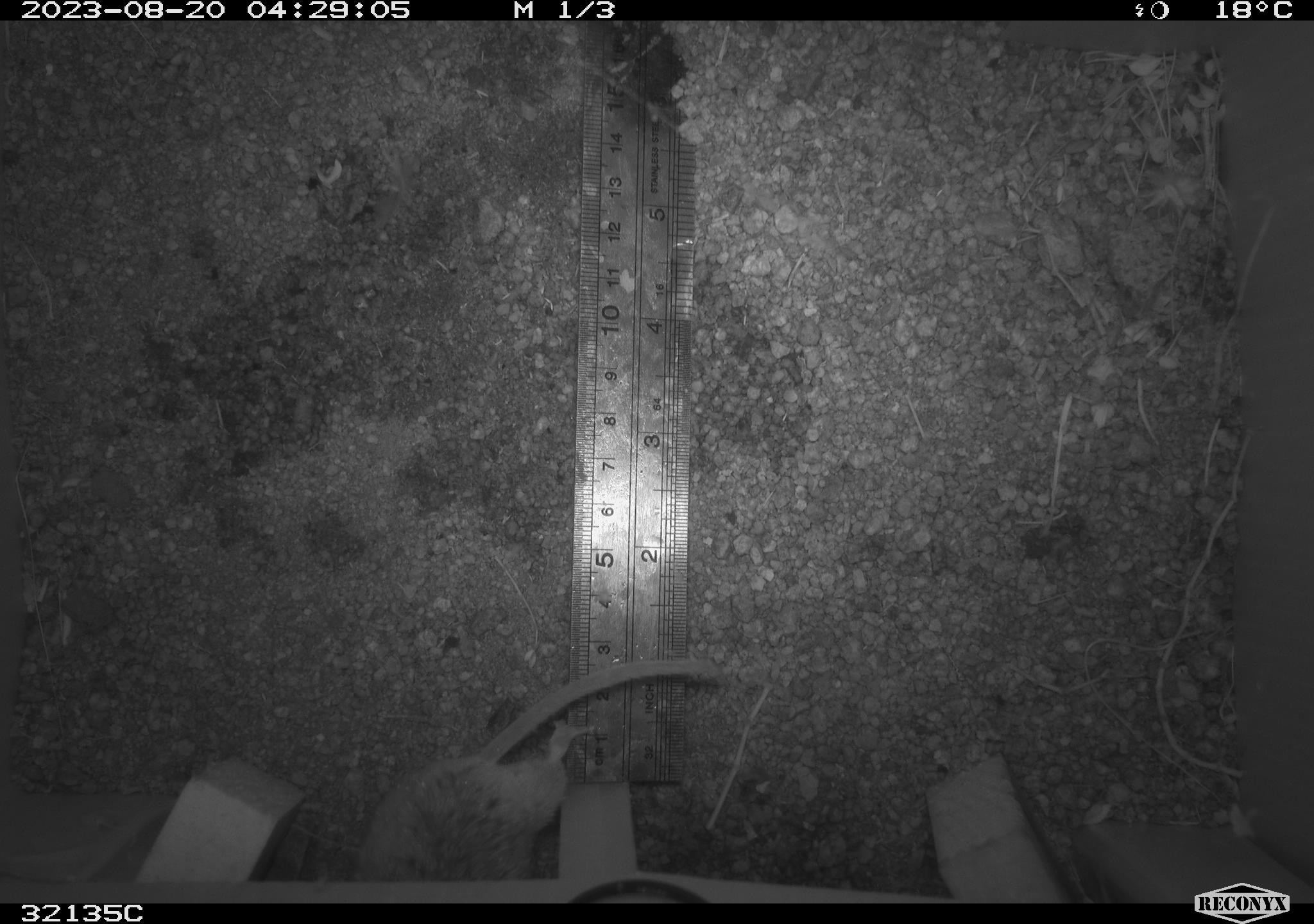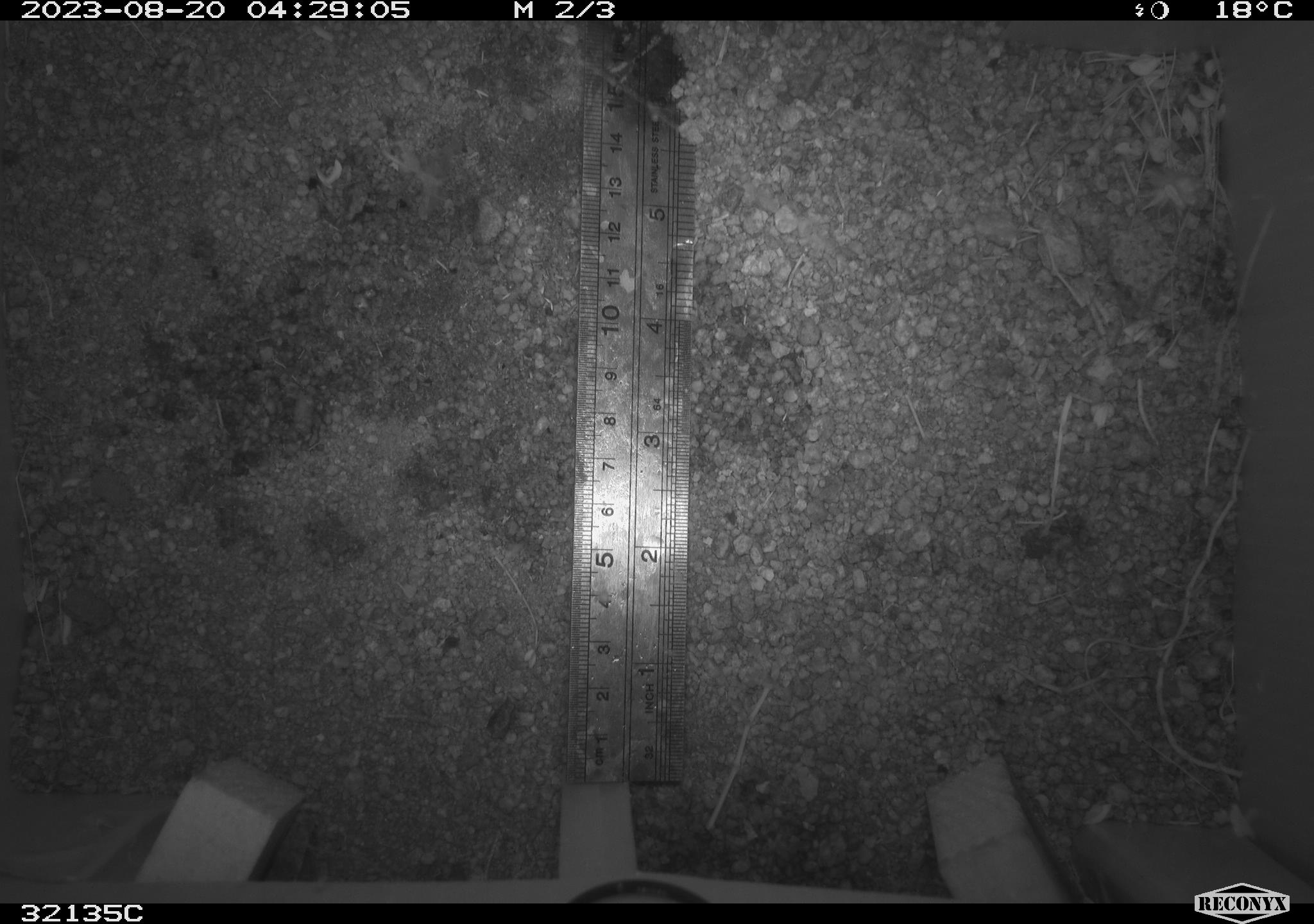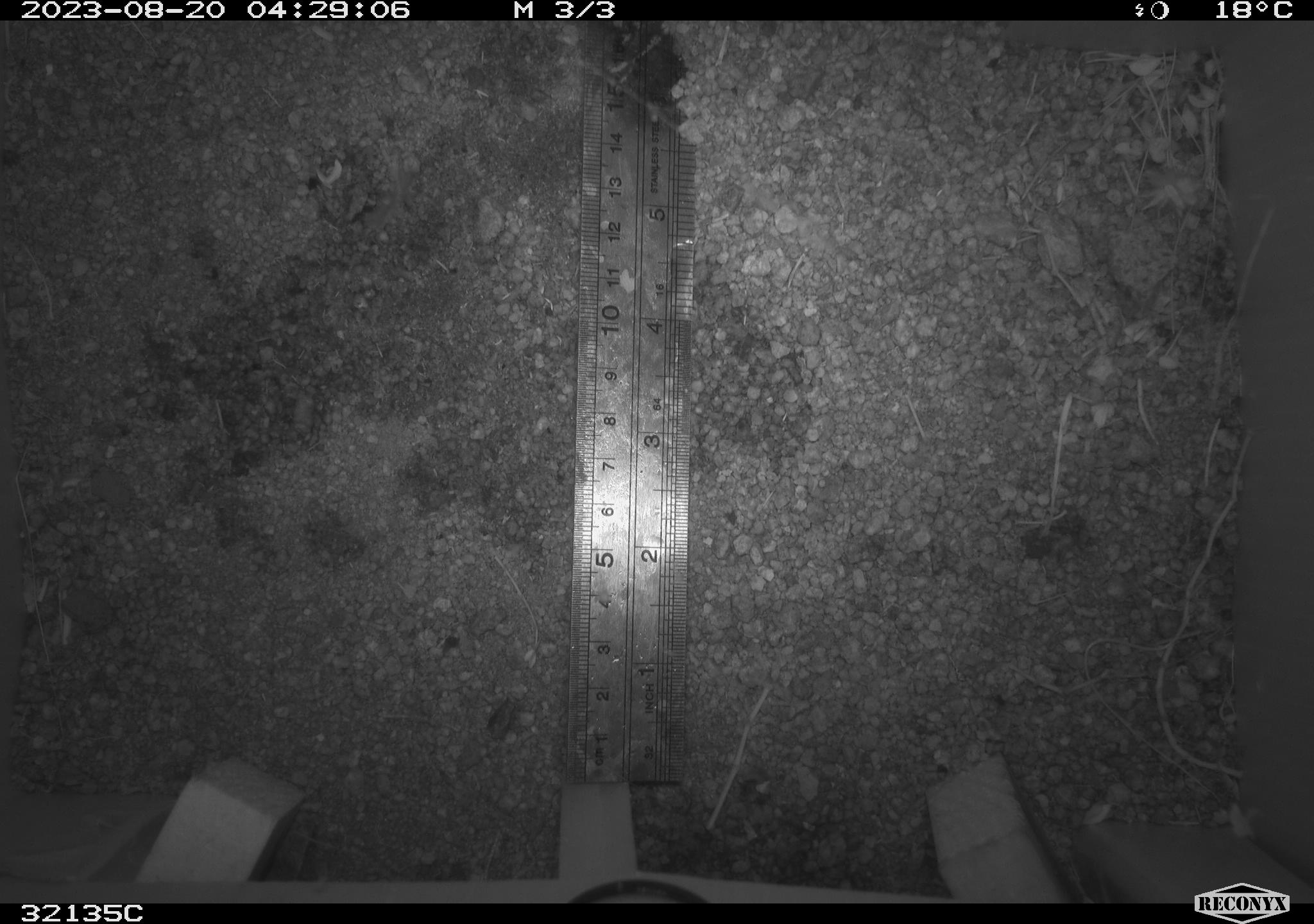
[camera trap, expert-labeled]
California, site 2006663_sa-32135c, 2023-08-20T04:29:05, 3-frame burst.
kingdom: Animalia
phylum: Chordata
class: Mammalia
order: Rodentia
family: Cricetidae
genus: Neotoma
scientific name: Neotoma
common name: pack rat or woodrat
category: neotoma species